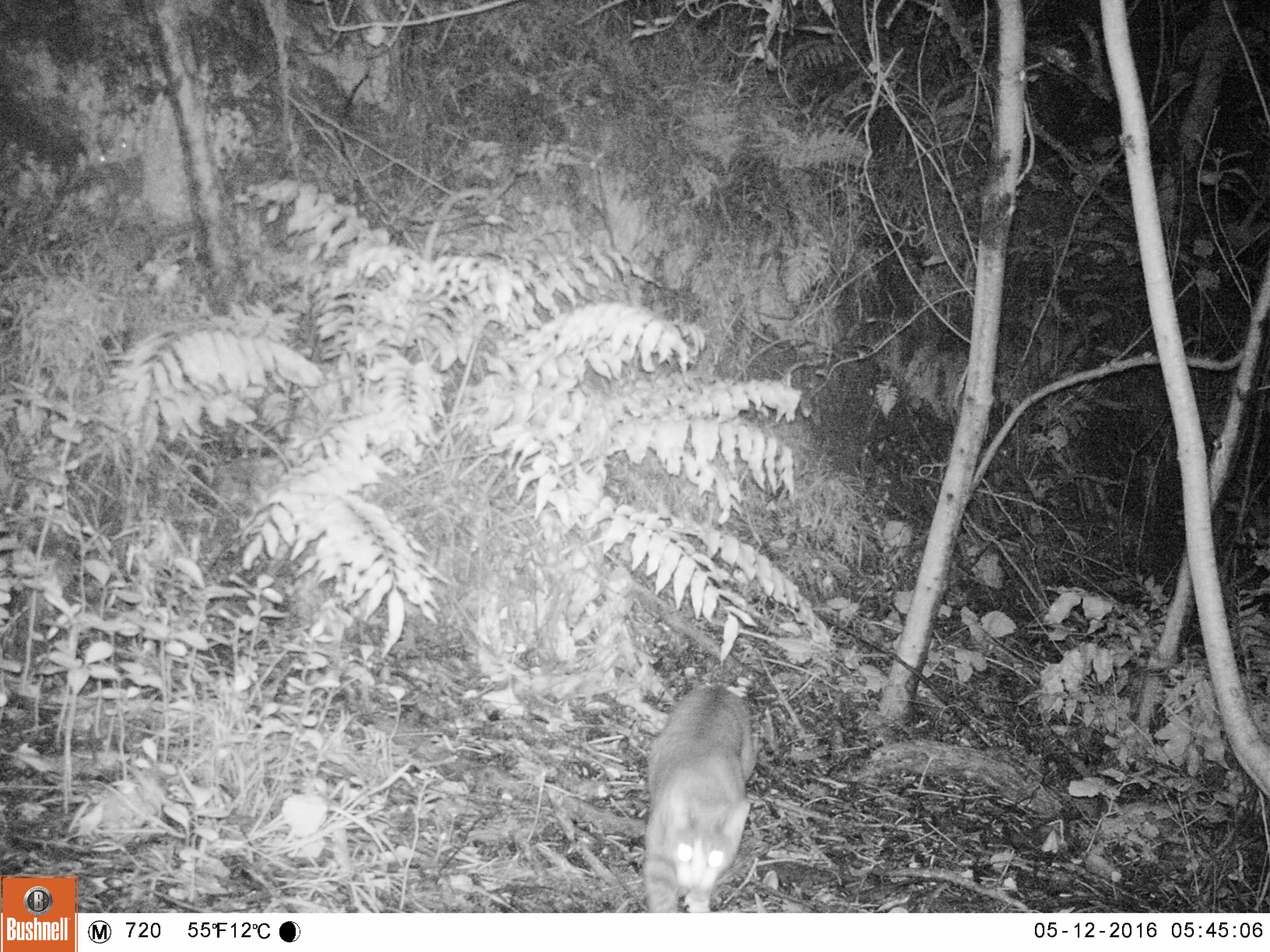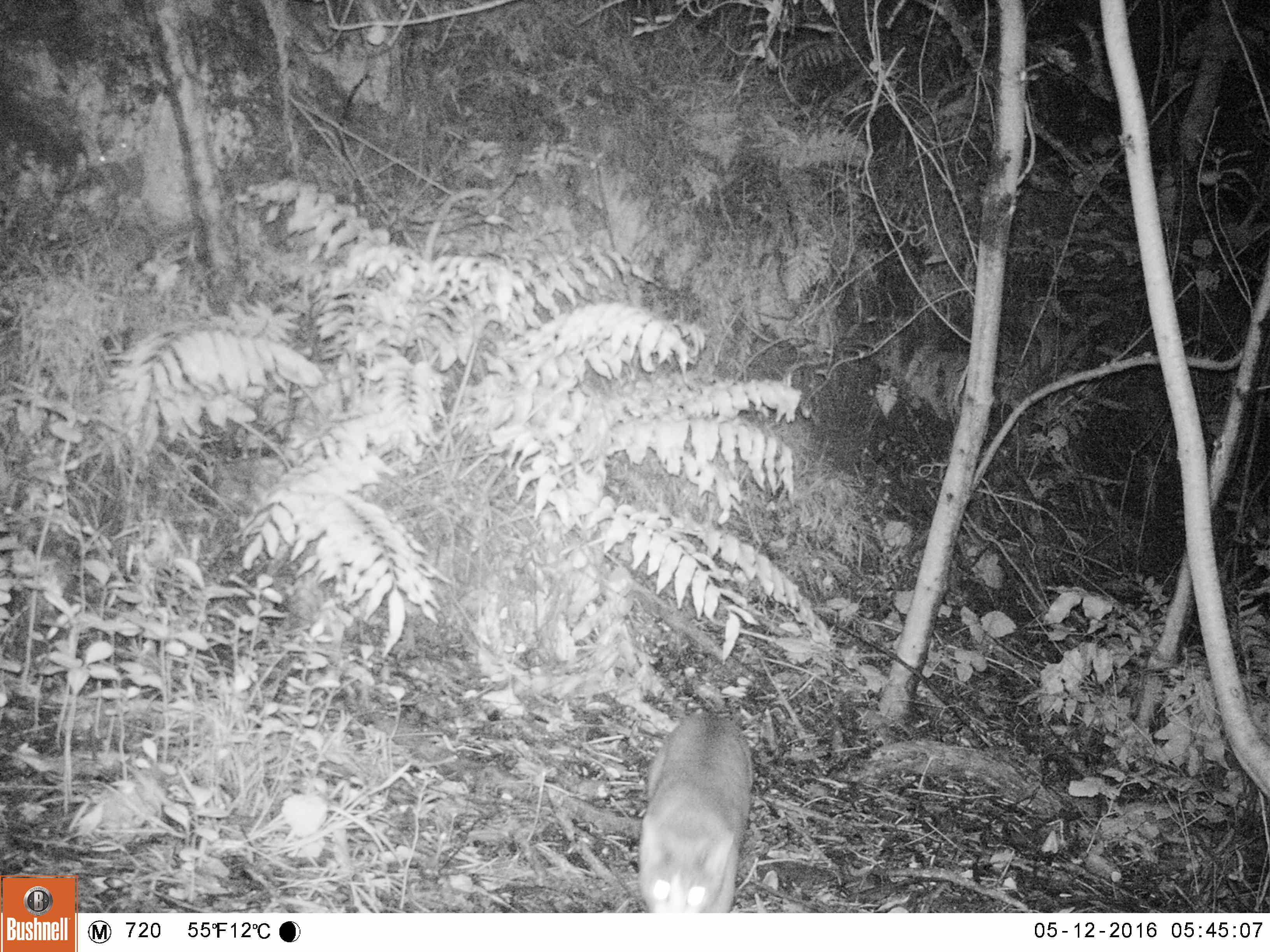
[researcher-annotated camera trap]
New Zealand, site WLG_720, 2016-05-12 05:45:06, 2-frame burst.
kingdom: Animalia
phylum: Chordata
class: Mammalia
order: Carnivora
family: Felidae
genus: Felis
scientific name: Felis catus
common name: domestic cat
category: cat